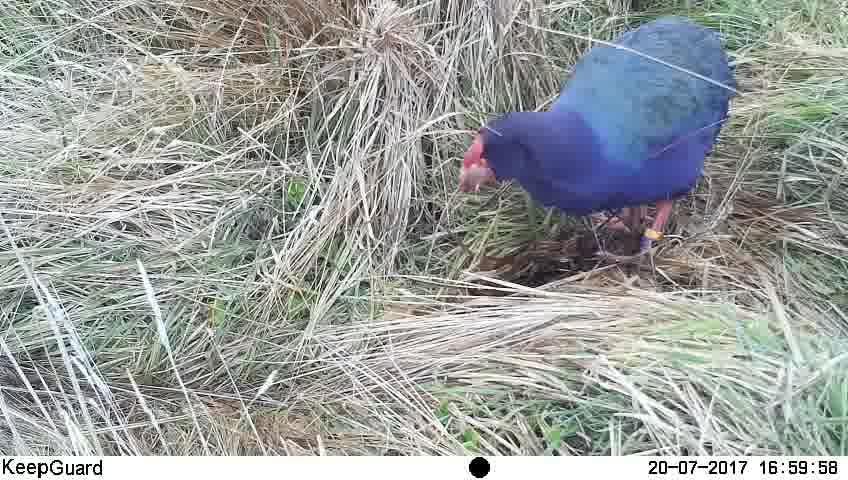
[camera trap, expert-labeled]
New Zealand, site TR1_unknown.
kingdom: Animalia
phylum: Chordata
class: Aves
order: Gruiformes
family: Rallidae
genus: Porphyrio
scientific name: Porphyrio mantelli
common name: takahe